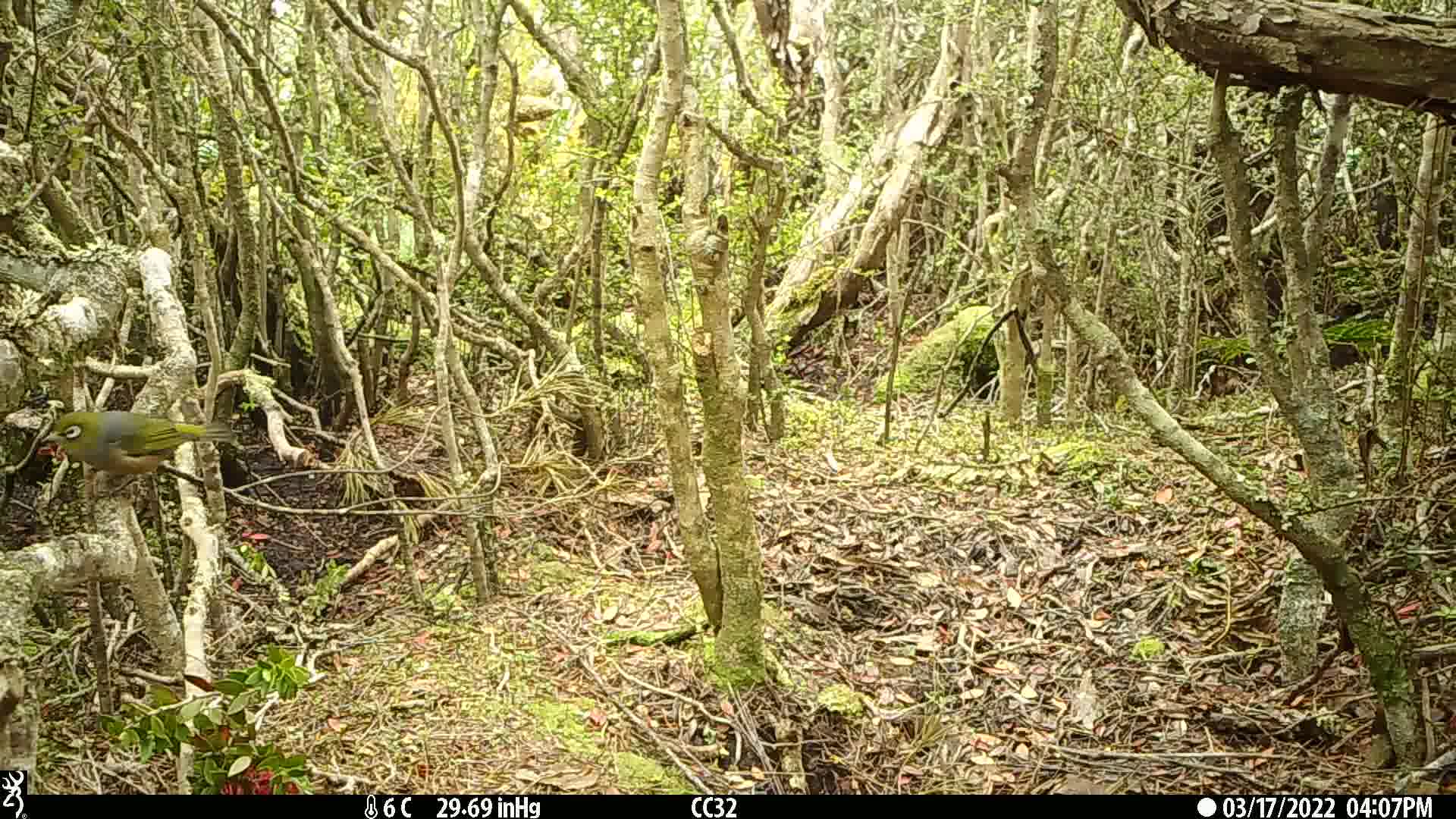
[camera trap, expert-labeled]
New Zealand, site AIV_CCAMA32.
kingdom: Animalia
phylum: Chordata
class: Aves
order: Passeriformes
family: Zosteropidae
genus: Zosterops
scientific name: Zosterops lateralis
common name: silvereye